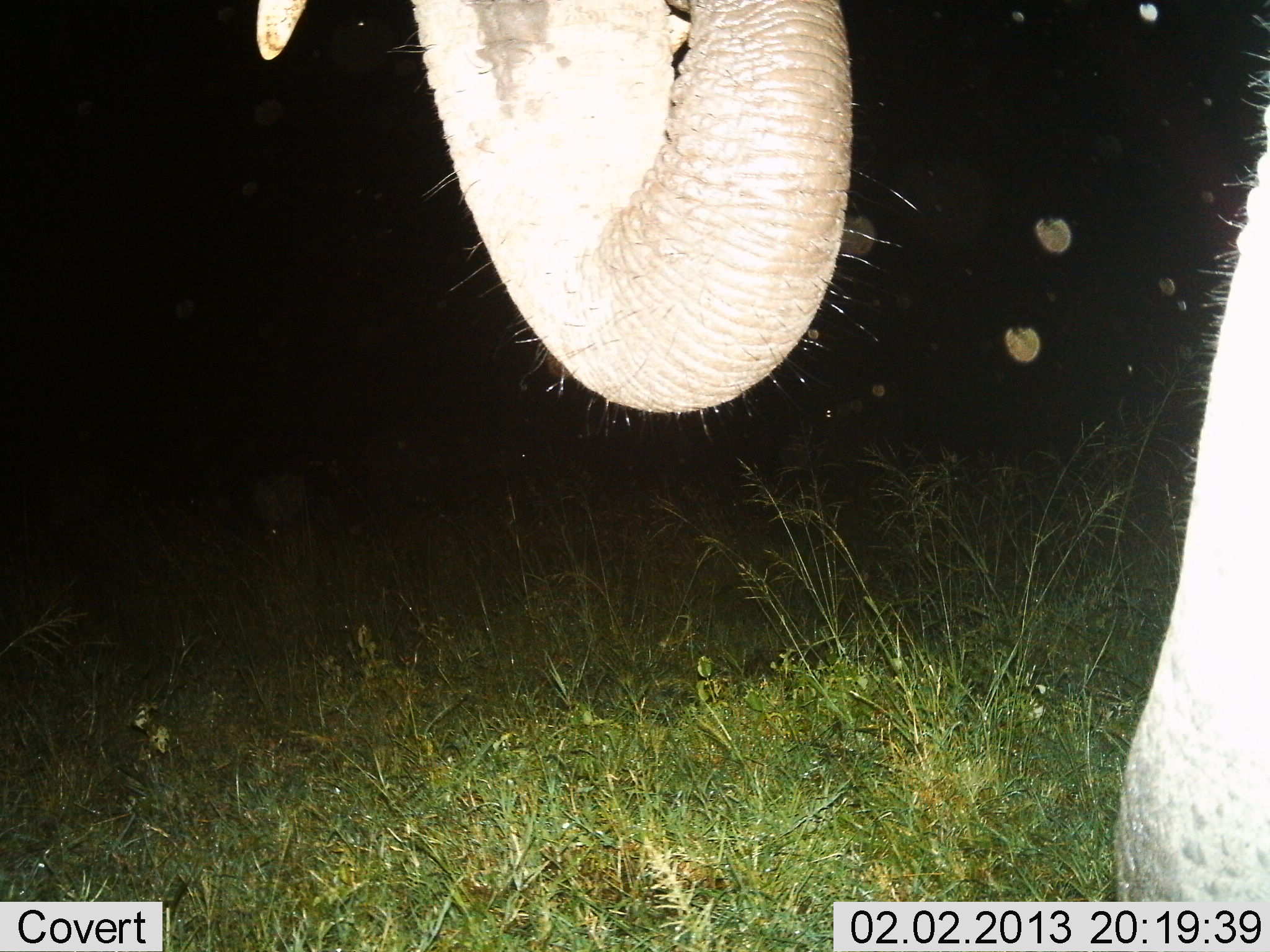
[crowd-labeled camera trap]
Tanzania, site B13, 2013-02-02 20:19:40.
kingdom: Animalia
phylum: Chordata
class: Mammalia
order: Proboscidea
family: Elephantidae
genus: Loxodonta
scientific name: Loxodonta africana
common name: african bush elephant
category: elephant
Elephant (african bush elephant) (Loxodonta africana), count 1. Behavior (volunteer vote fractions): standing 54%, resting 3%, moving 5%, interacting 5%. Young present (vote fraction): 0%. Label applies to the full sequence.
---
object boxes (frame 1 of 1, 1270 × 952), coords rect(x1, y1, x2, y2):
animal: rect(257, 0, 1270, 902)